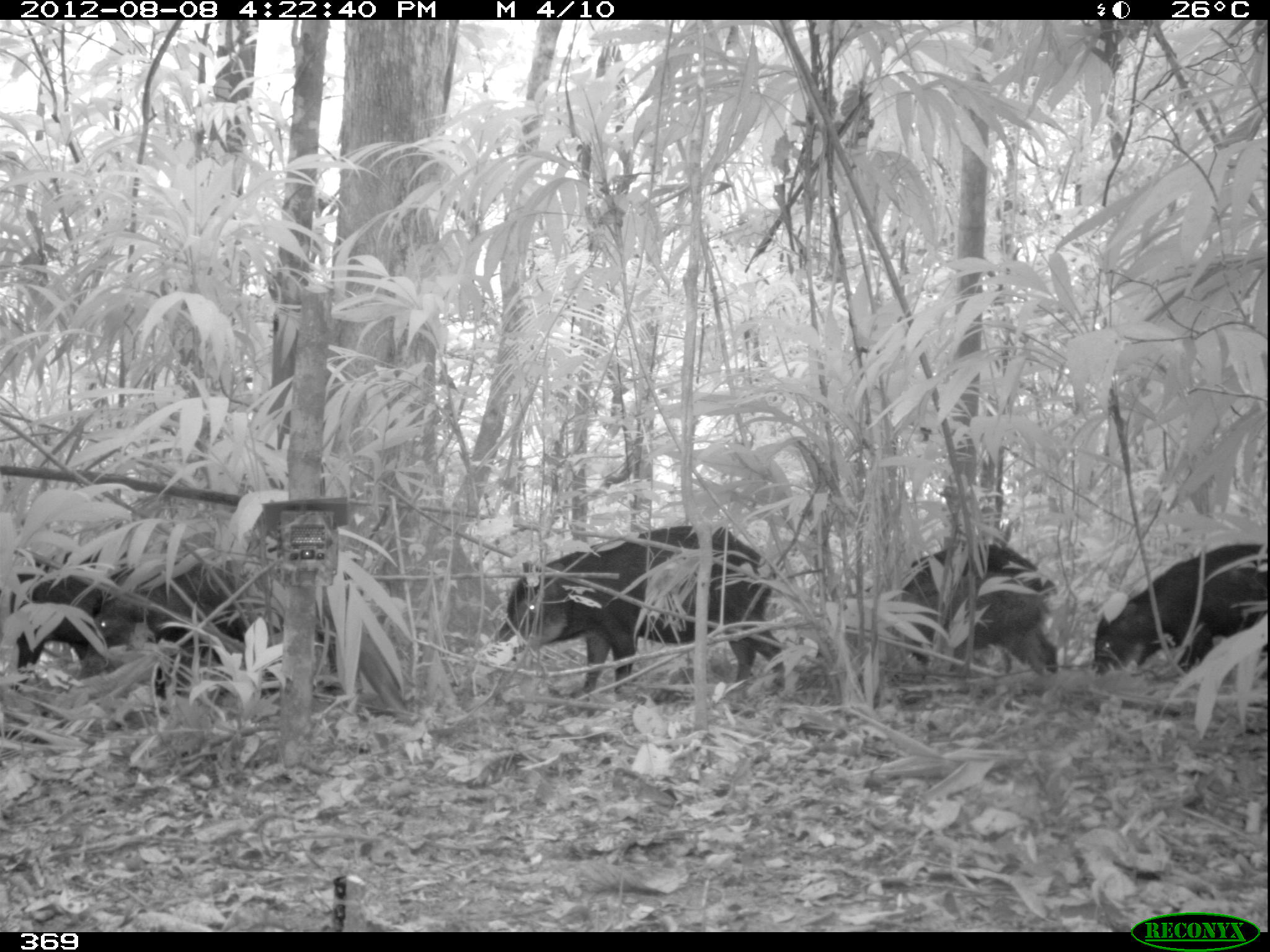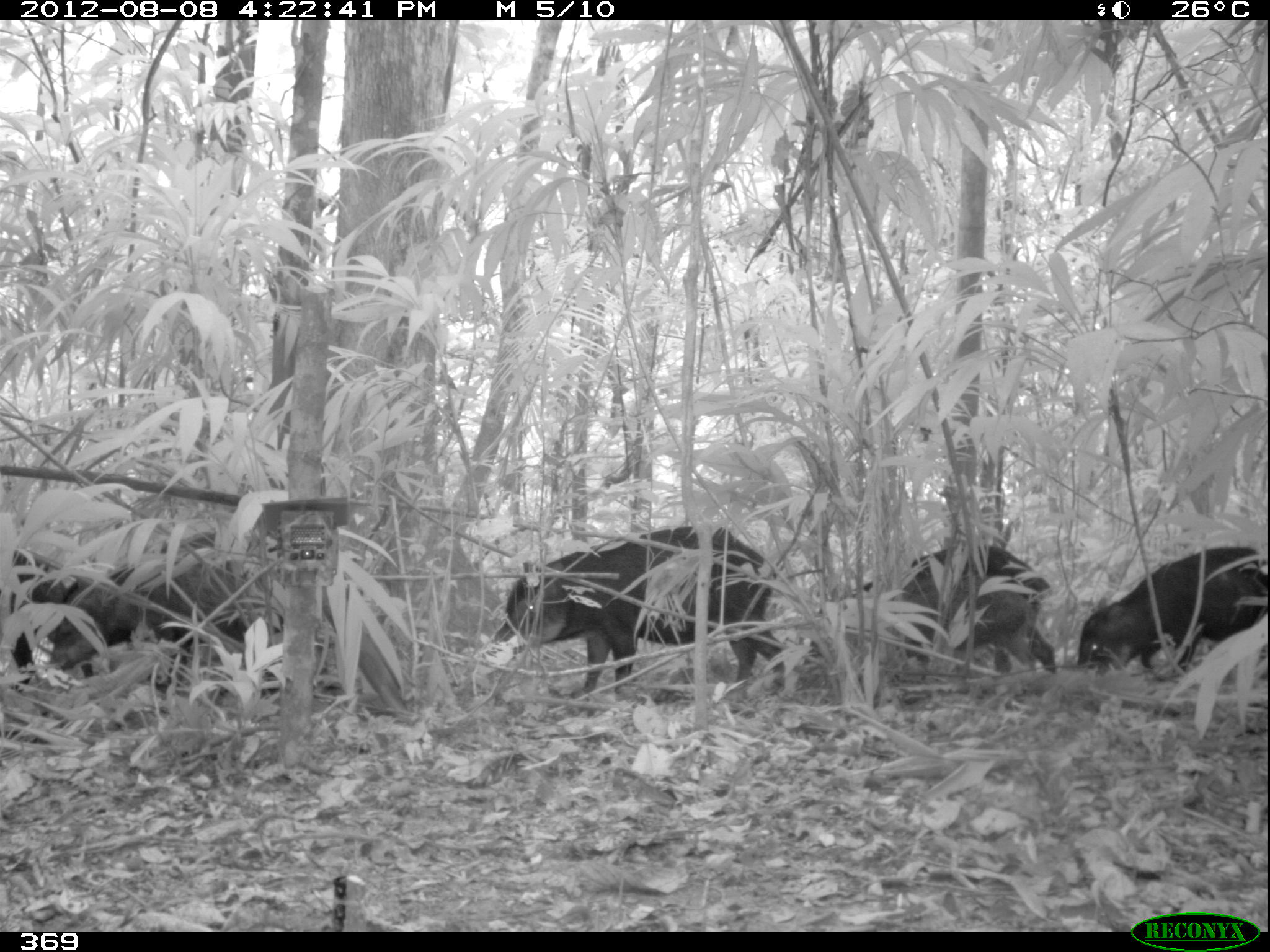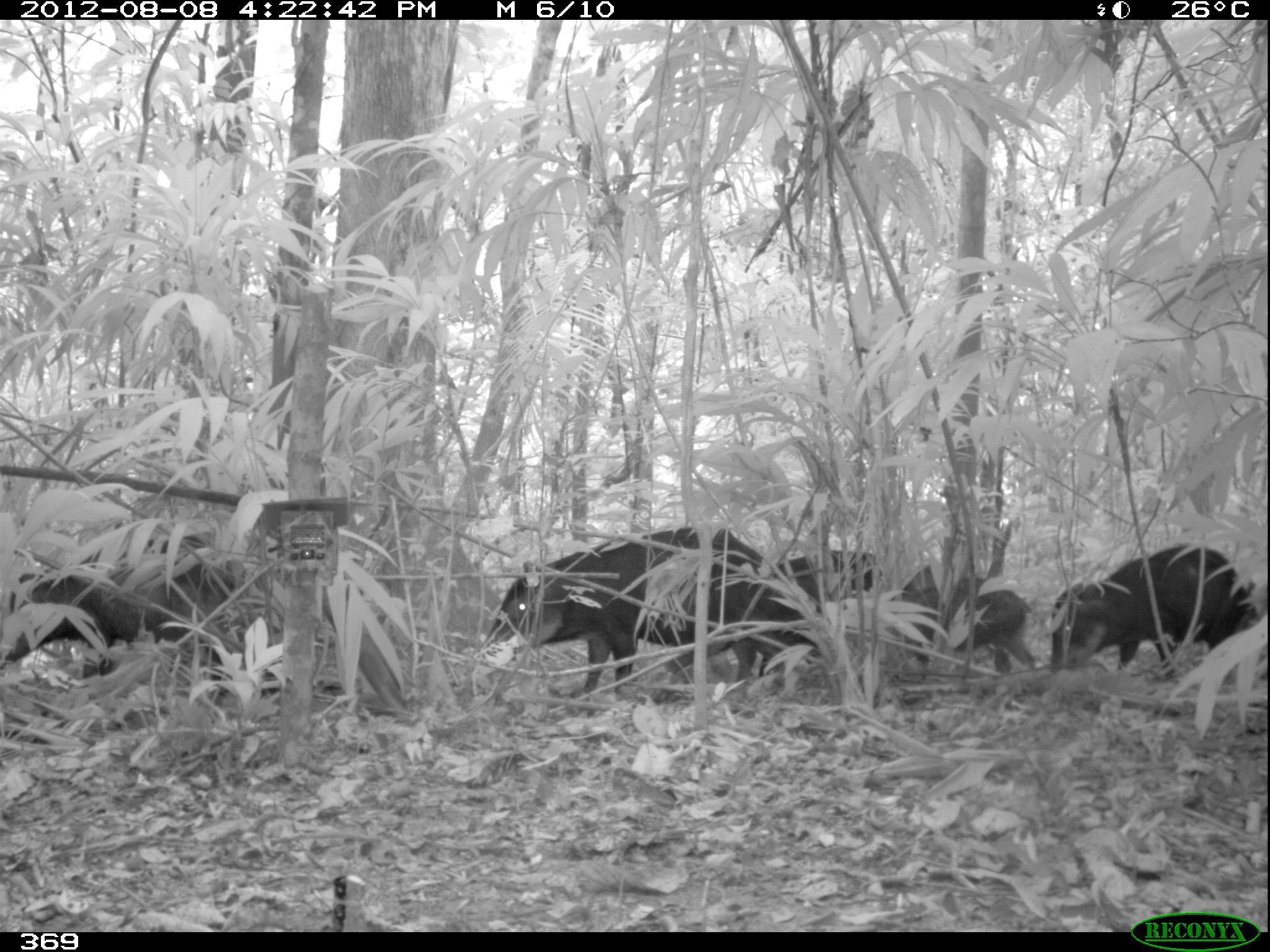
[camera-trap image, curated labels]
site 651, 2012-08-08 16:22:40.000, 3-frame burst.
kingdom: Animalia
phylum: Chordata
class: Mammalia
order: Artiodactyla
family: Tayassuidae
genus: Tayassu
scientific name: Tayassu pecari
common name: white-lipped peccary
Tayassu pecari (white-lipped peccary).